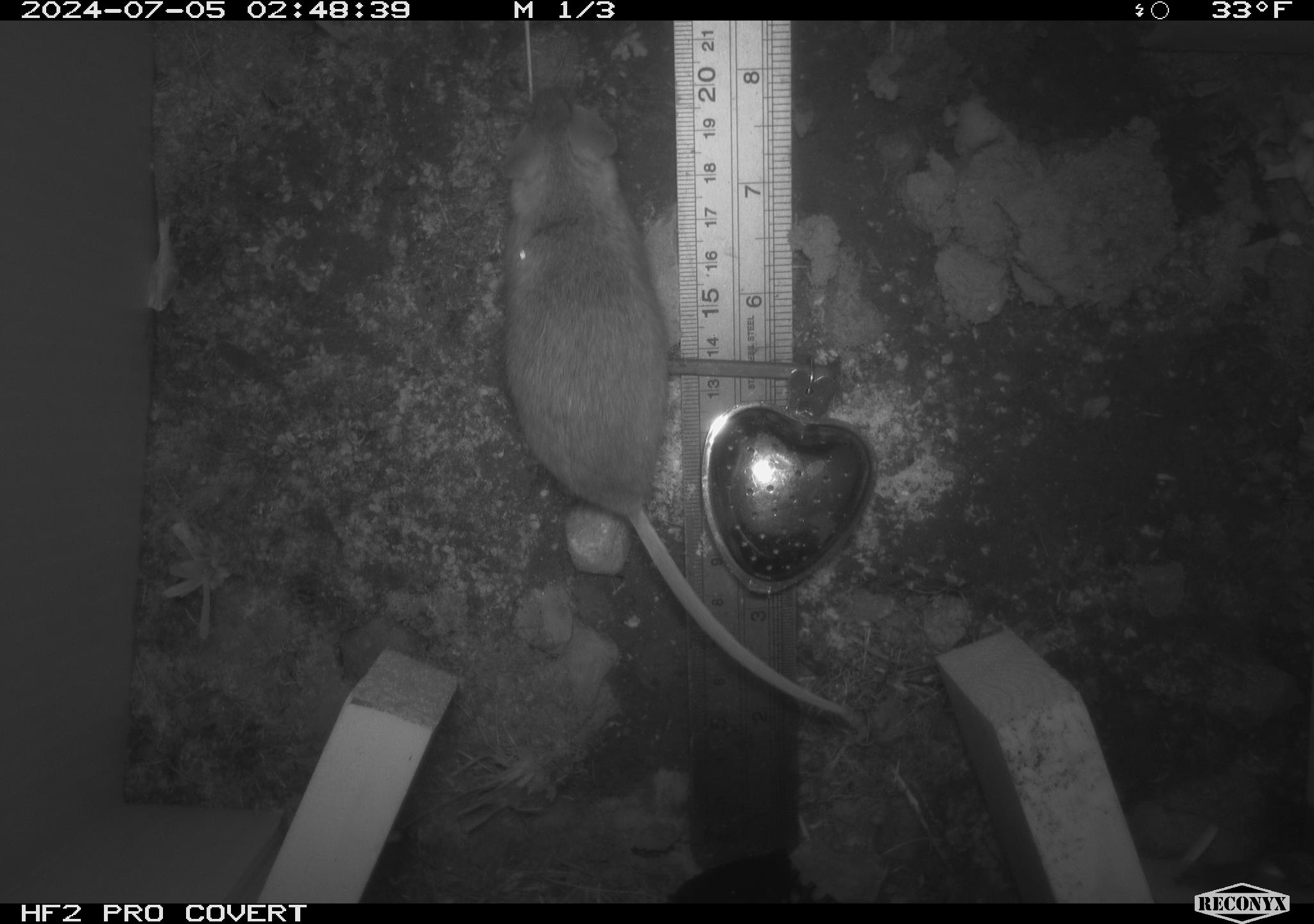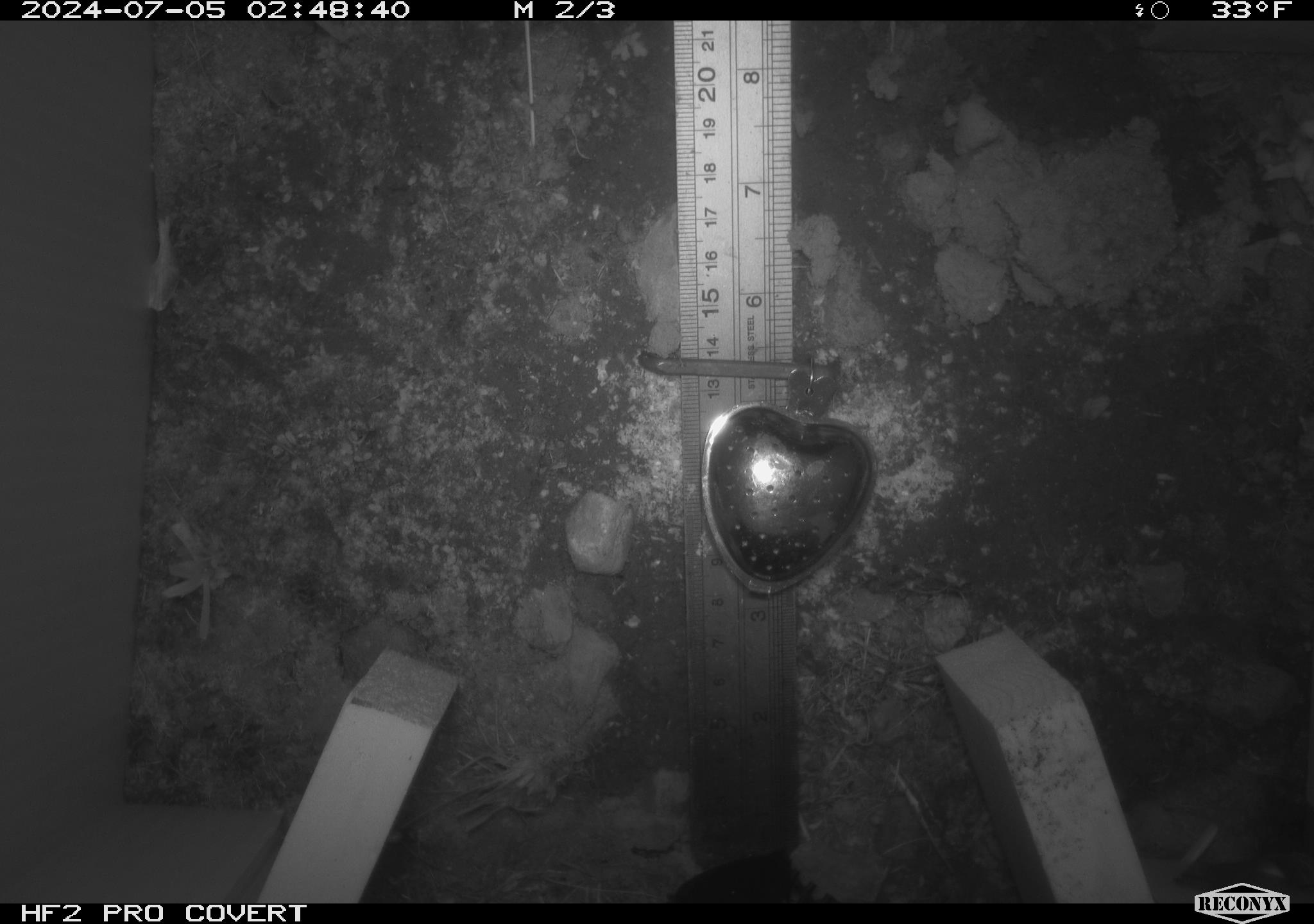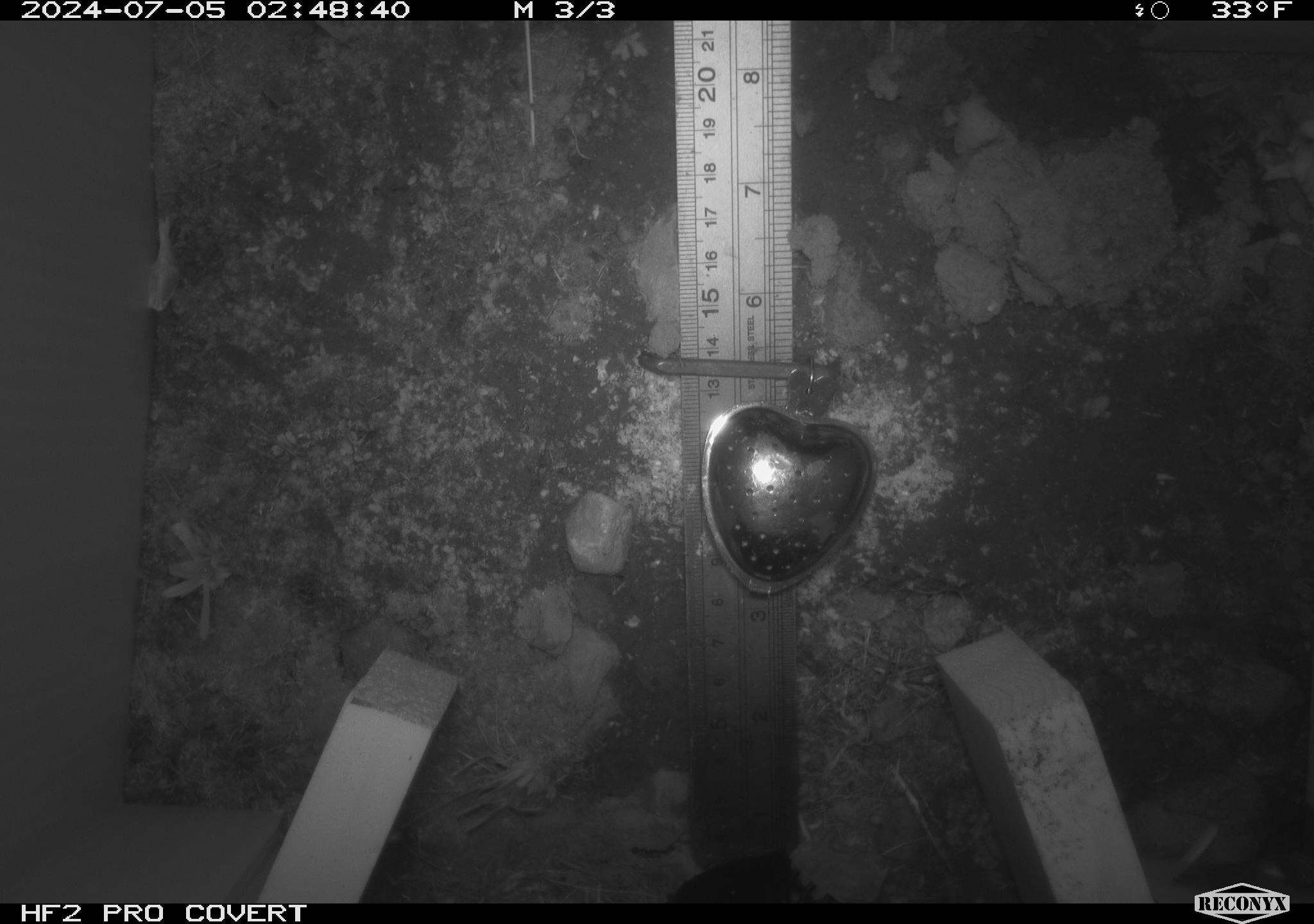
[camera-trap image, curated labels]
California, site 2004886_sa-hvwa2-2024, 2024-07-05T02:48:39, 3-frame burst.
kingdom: Animalia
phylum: Chordata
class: Mammalia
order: Rodentia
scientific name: Rodentia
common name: mouse species